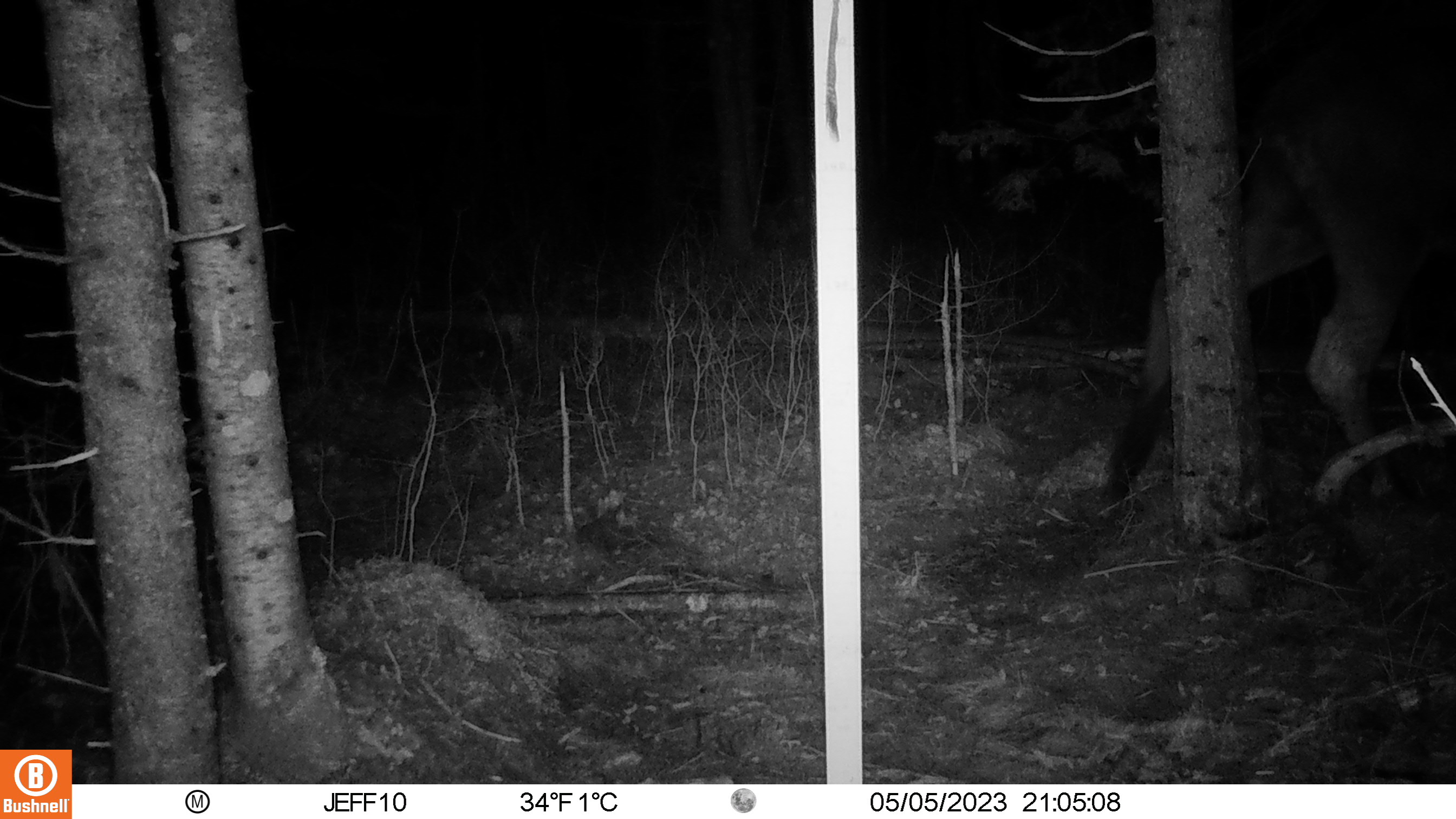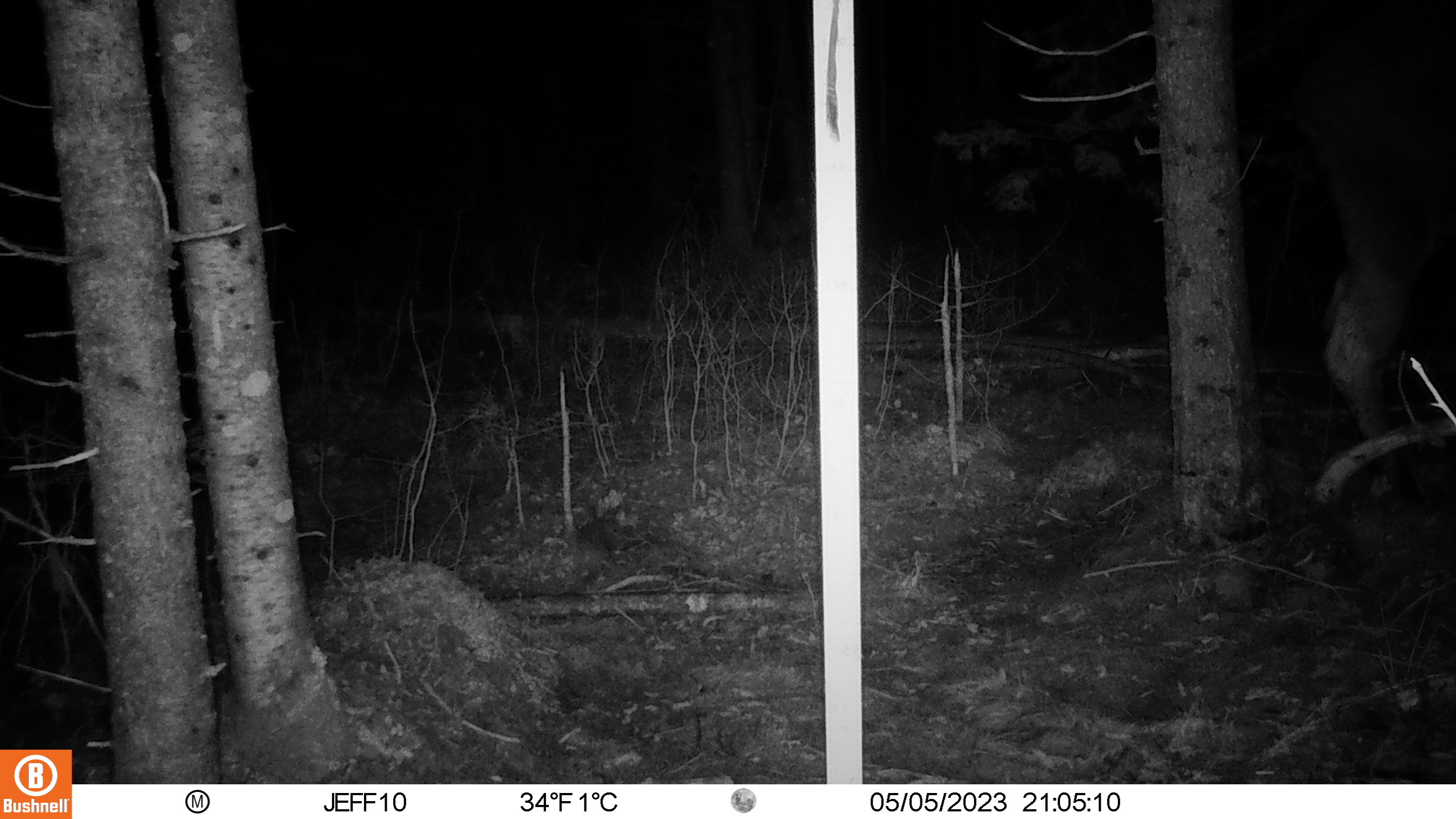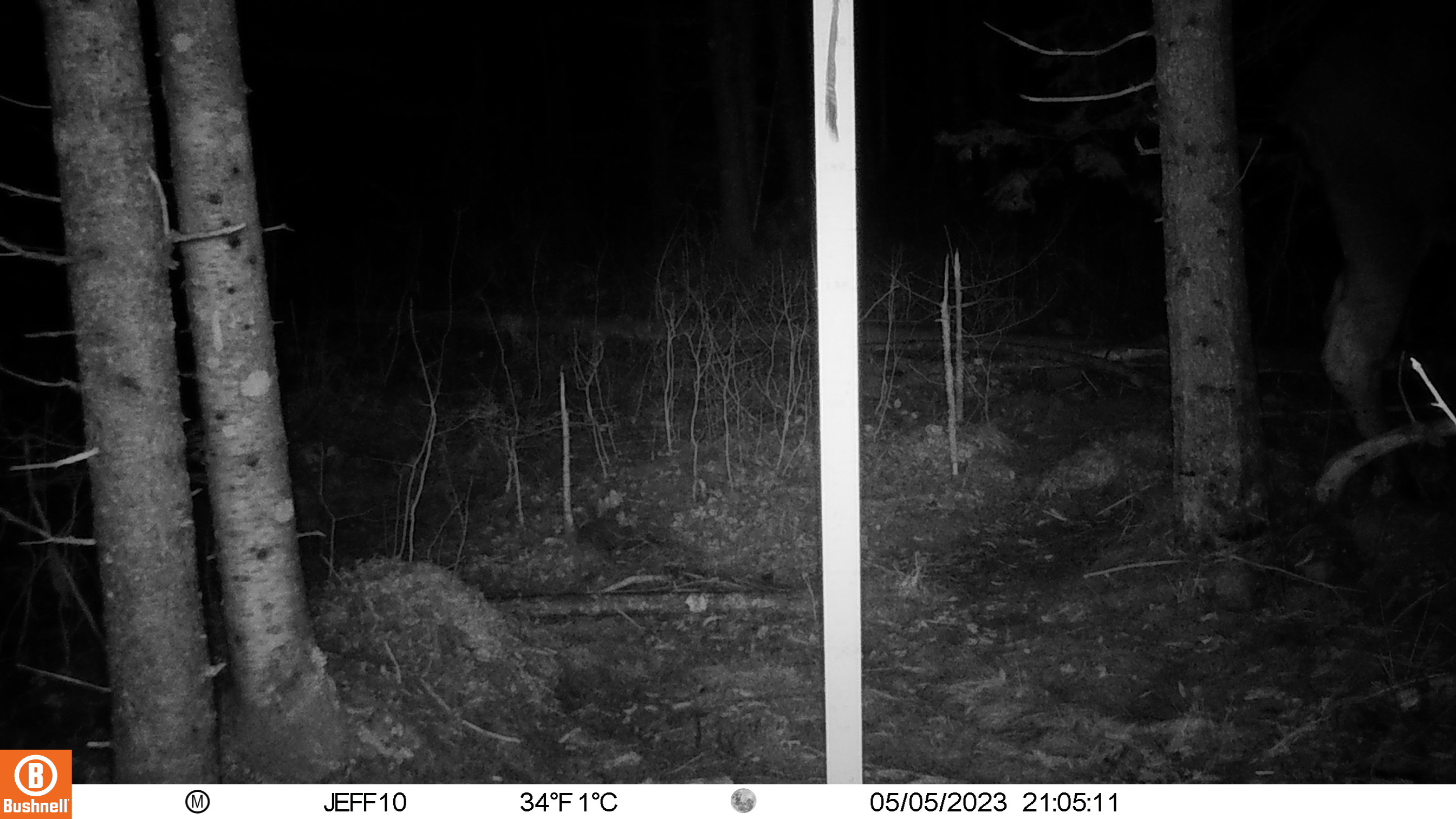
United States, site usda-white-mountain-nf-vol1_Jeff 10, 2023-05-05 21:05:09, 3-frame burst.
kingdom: Animalia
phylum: Chordata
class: Mammalia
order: Artiodactyla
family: Cervidae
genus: Alces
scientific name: Alces alces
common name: moose